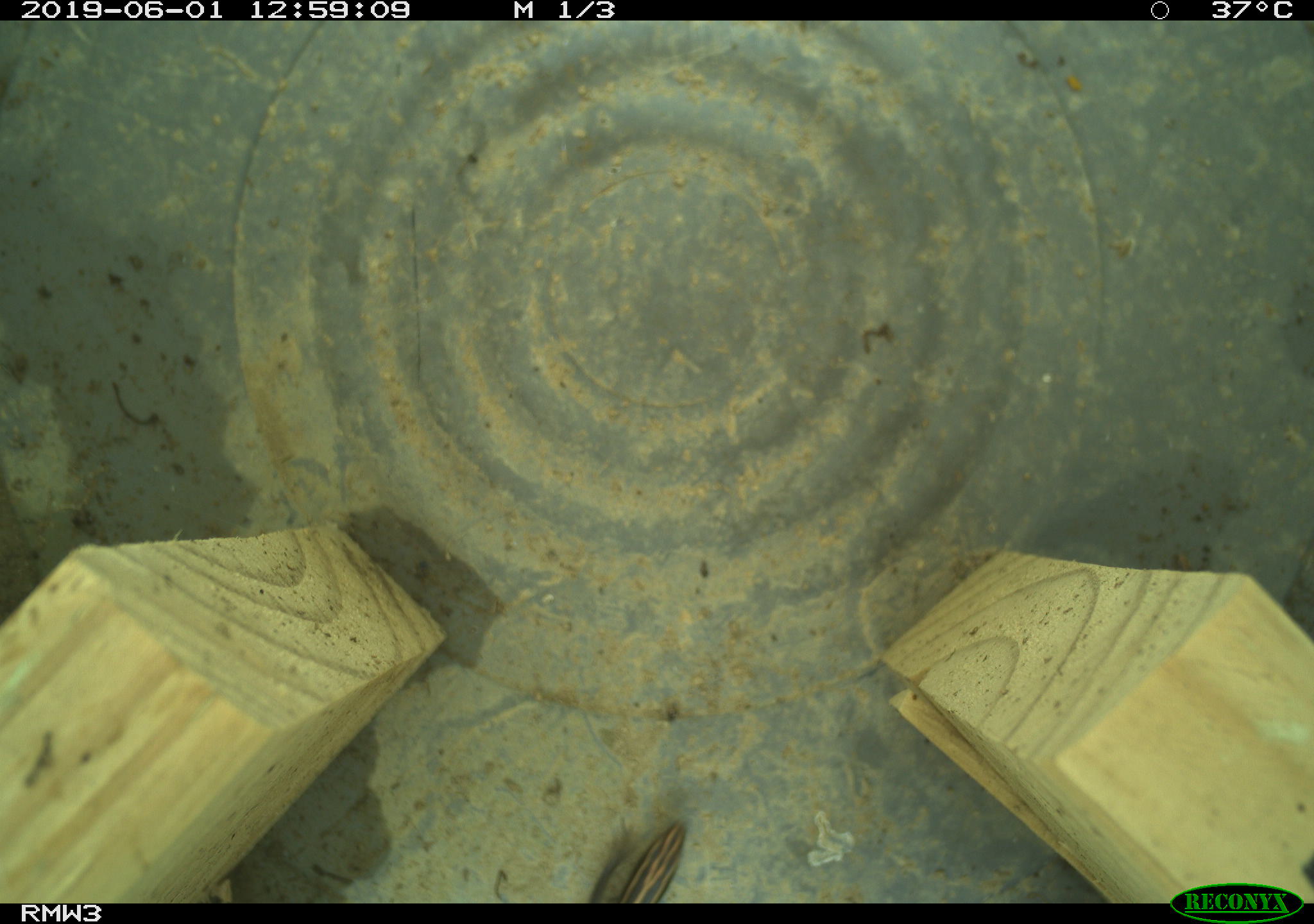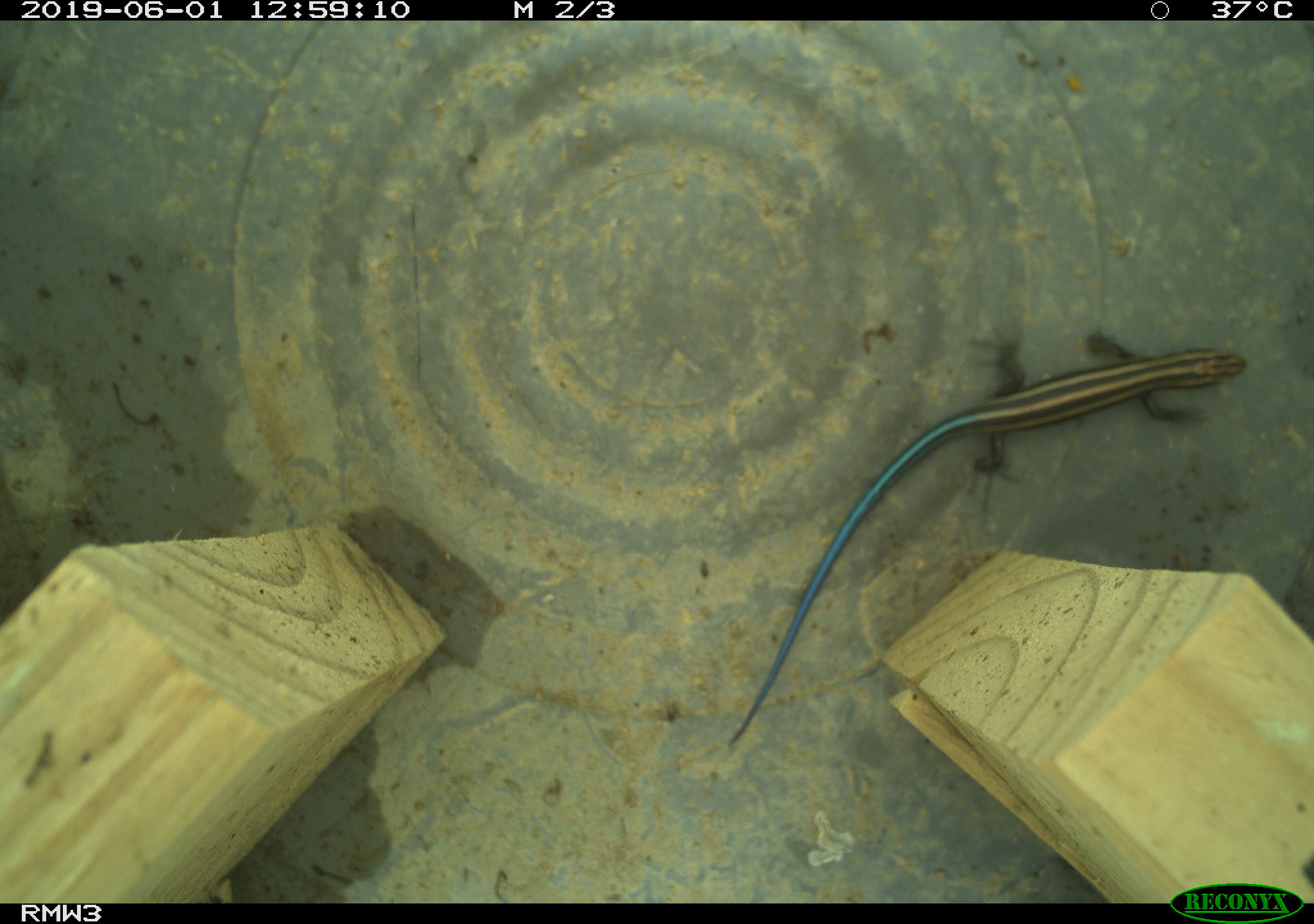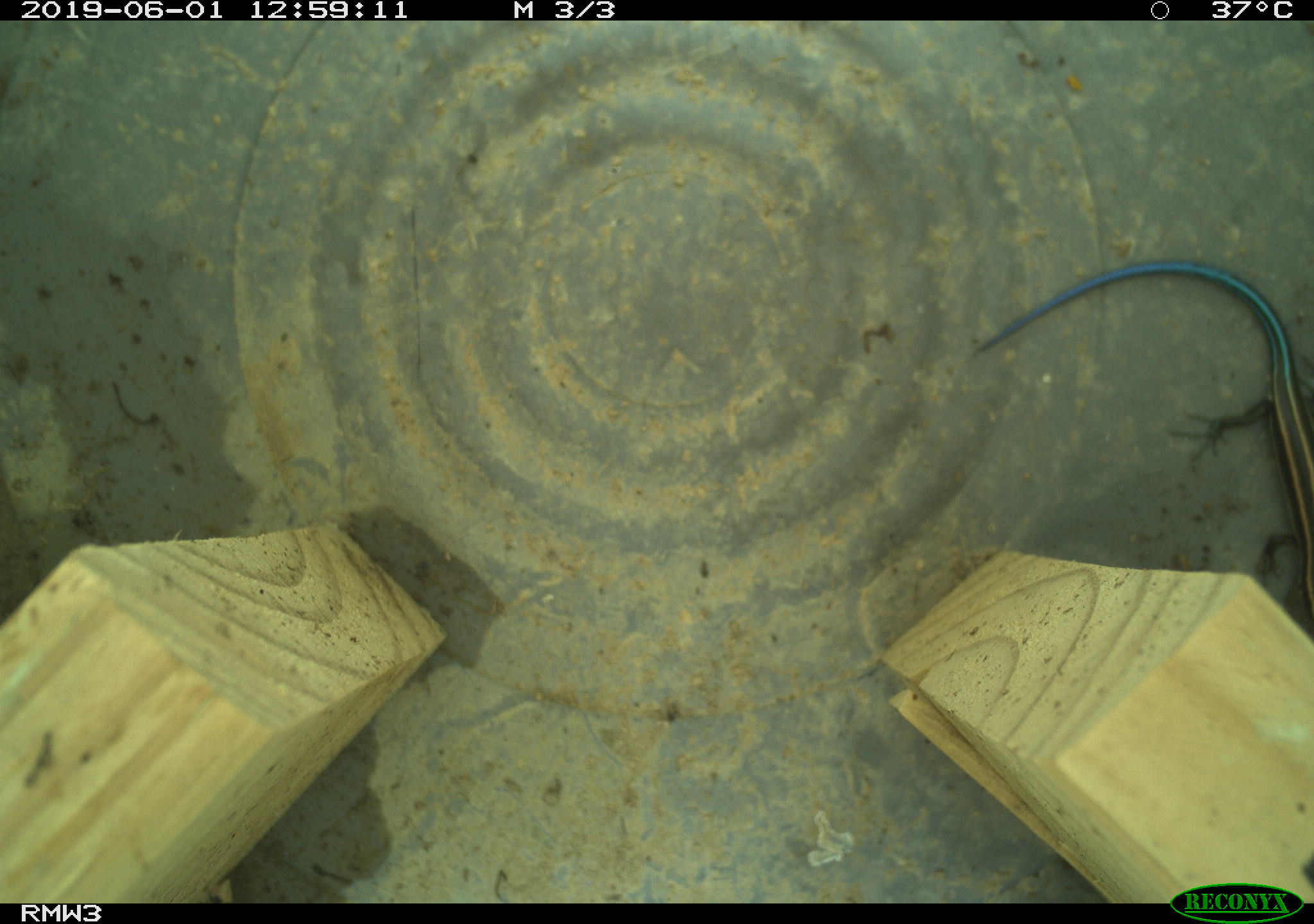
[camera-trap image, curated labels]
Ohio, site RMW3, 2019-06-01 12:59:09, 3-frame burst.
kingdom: Animalia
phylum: Chordata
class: Reptilia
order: Squamata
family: Scincidae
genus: Plestiodon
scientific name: Plestiodon fasciatus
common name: common five-lined skink